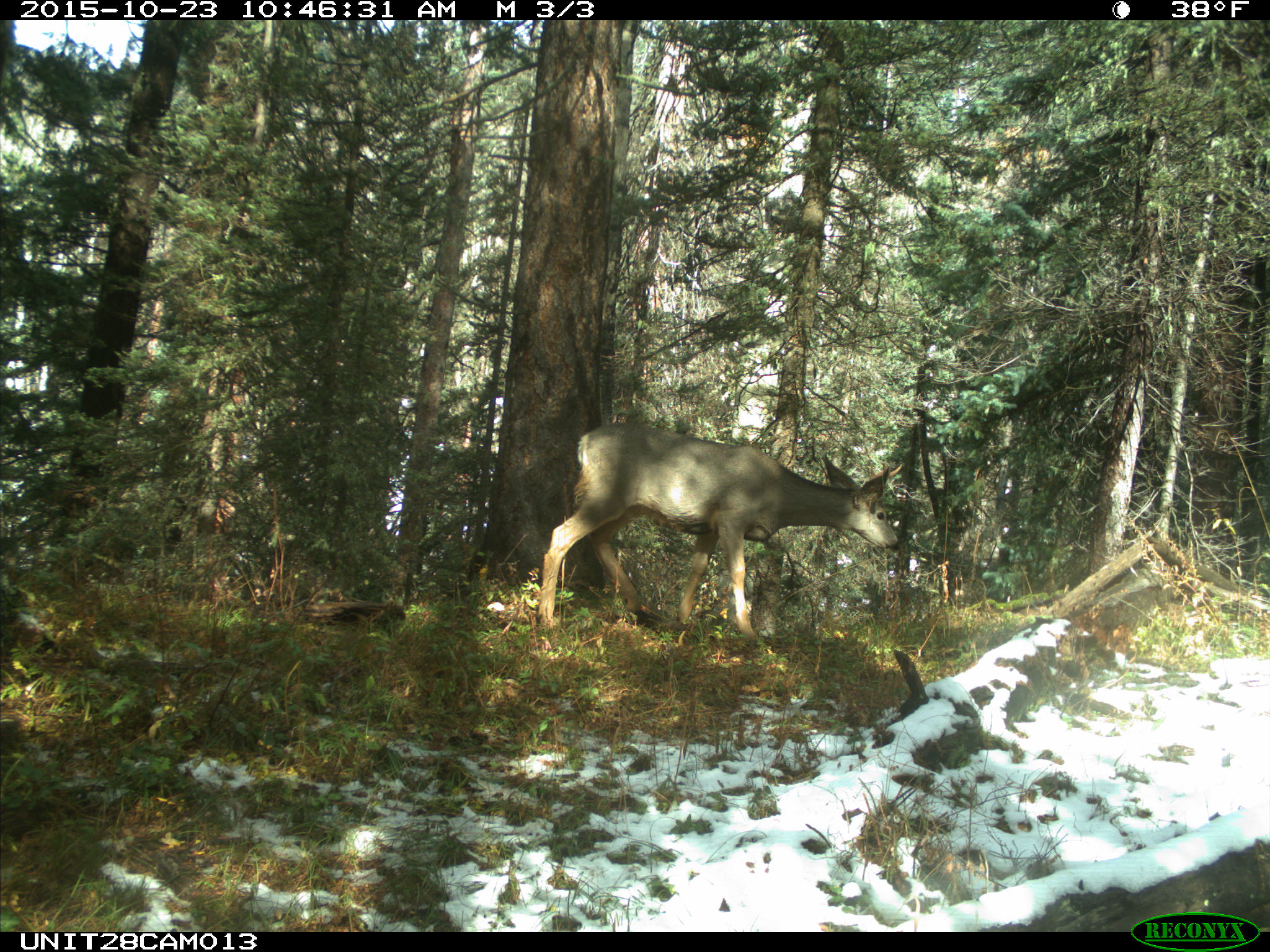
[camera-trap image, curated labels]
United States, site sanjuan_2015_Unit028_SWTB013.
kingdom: Animalia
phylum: Chordata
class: Mammalia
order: Artiodactyla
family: Cervidae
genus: Odocoileus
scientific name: Odocoileus hemionus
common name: mule deer